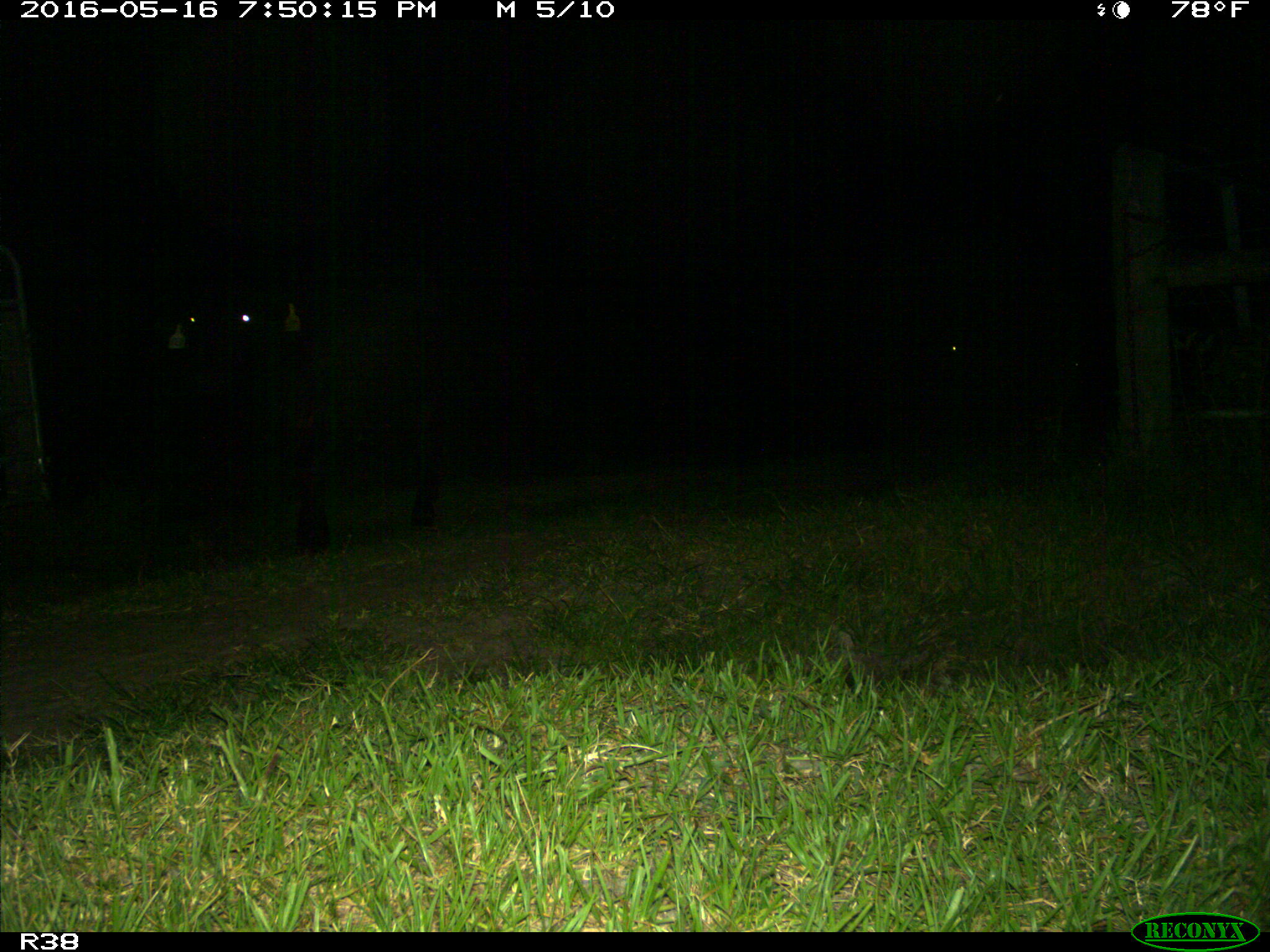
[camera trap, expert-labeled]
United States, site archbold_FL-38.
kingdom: Animalia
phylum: Chordata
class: Mammalia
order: Artiodactyla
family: Bovidae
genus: Bos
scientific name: Bos taurus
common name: domestic cow